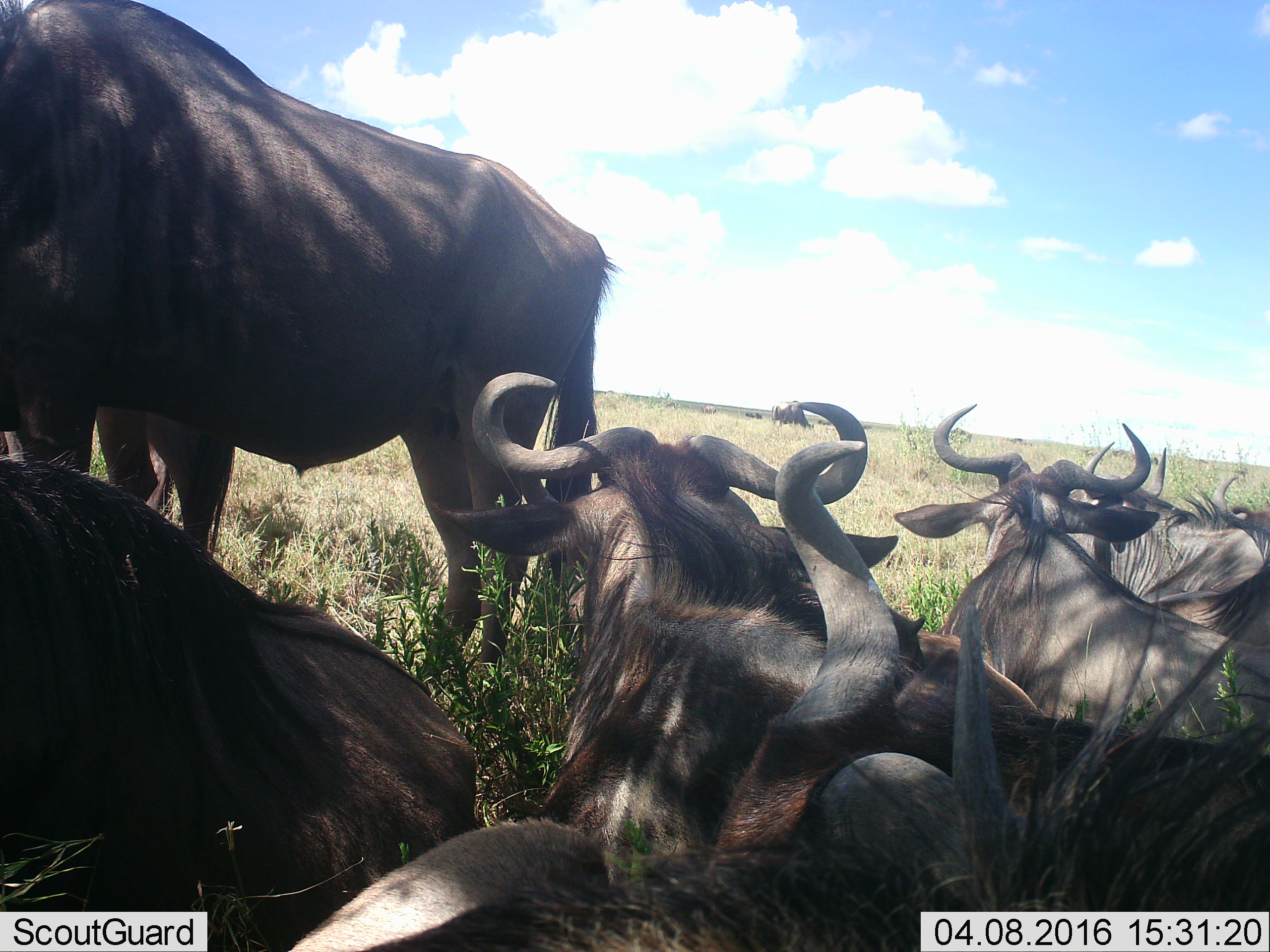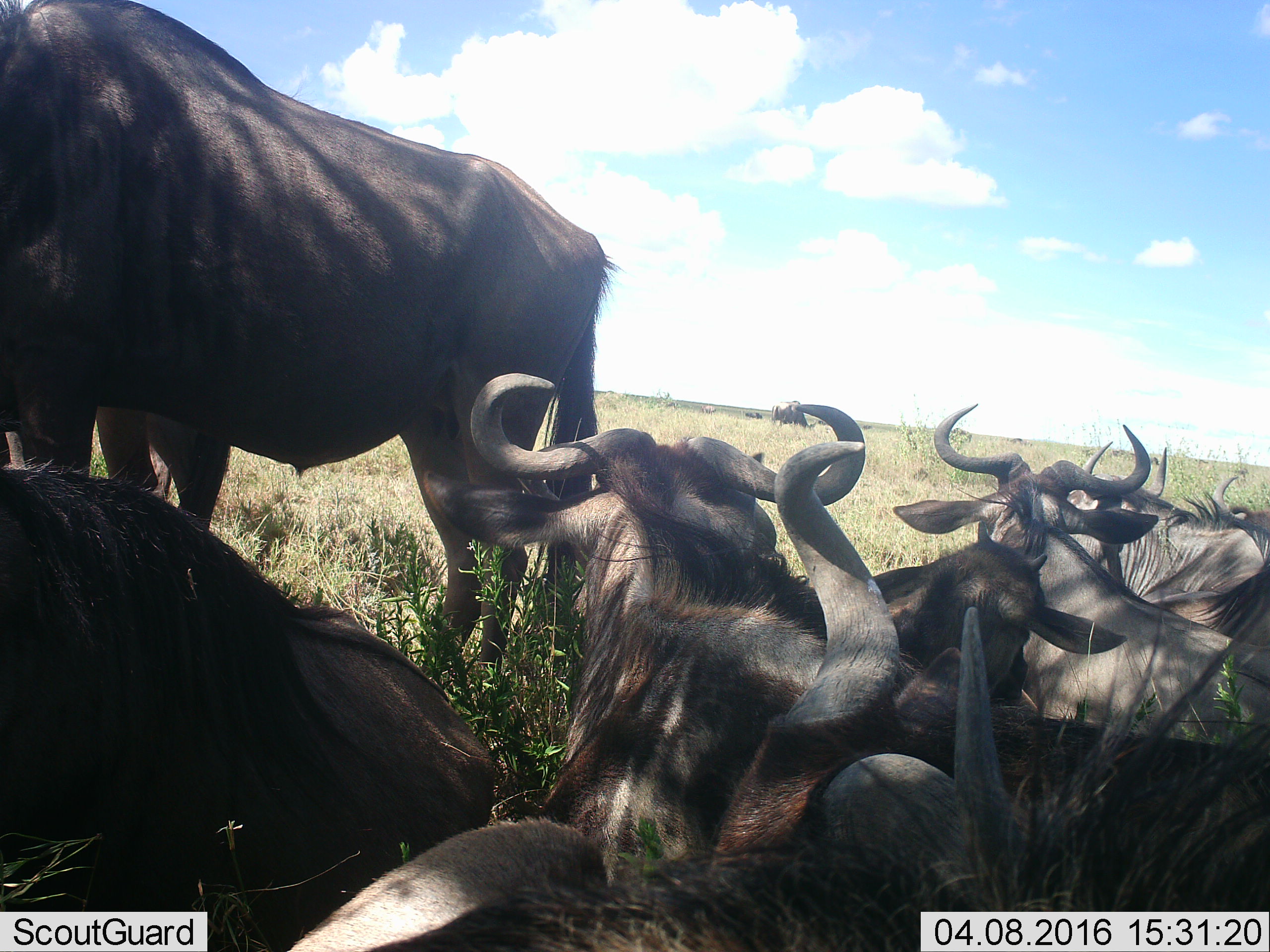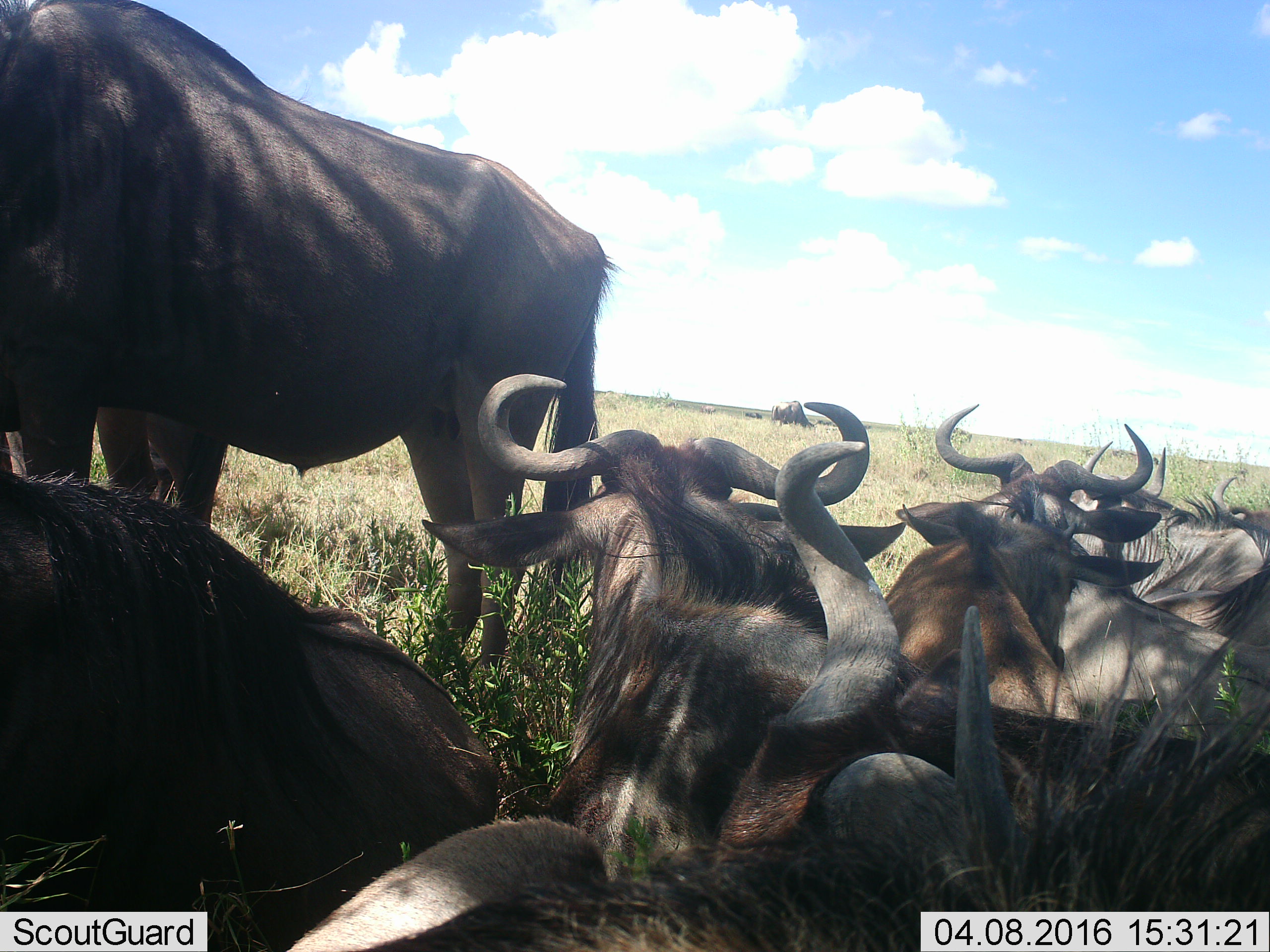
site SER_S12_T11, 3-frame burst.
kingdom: Animalia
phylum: Chordata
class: Mammalia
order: Artiodactyla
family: Bovidae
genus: Connochaetes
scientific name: Connochaetes taurinus taurinus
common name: blue wildebeest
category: wildebeestblue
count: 8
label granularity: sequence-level